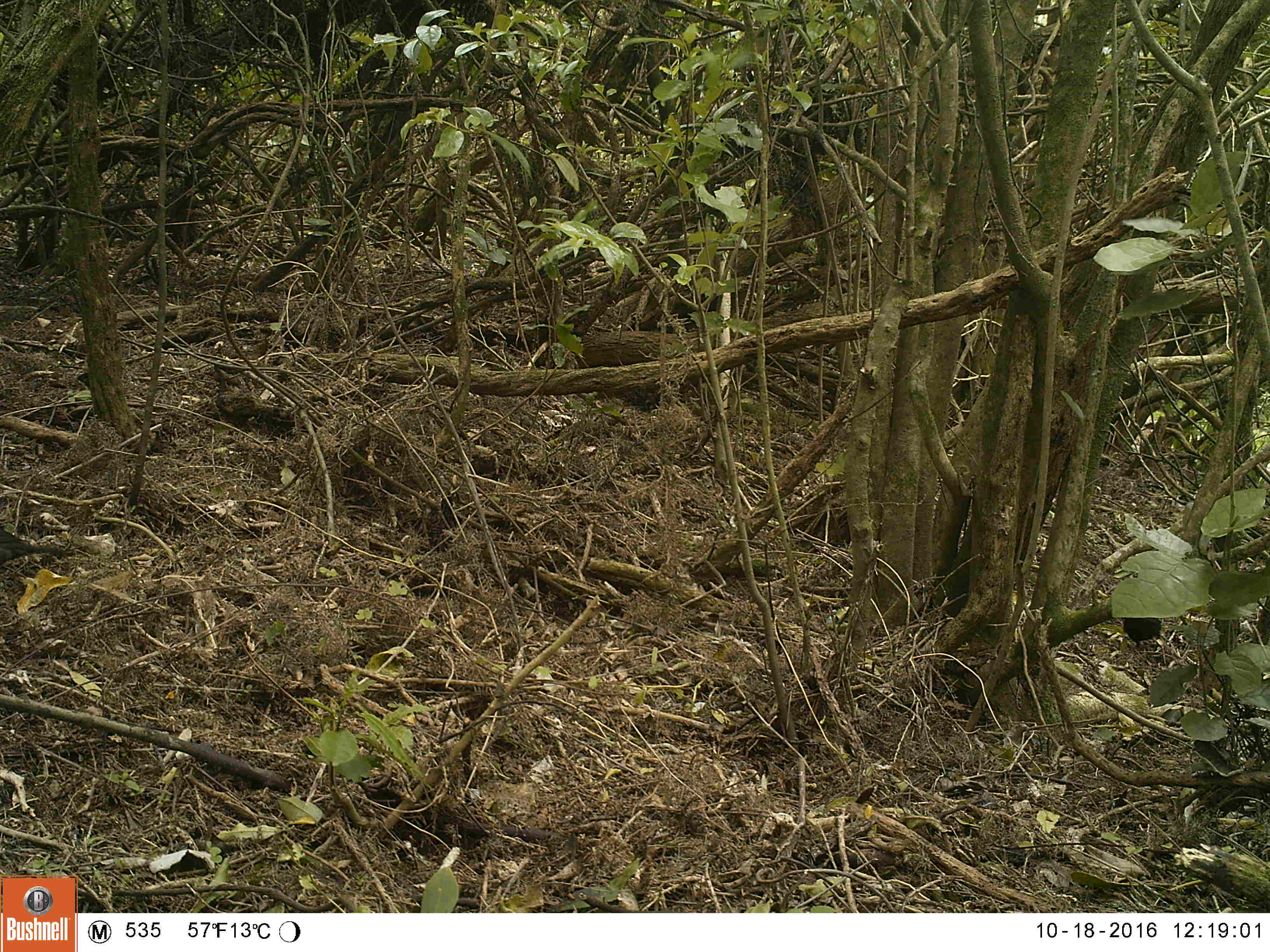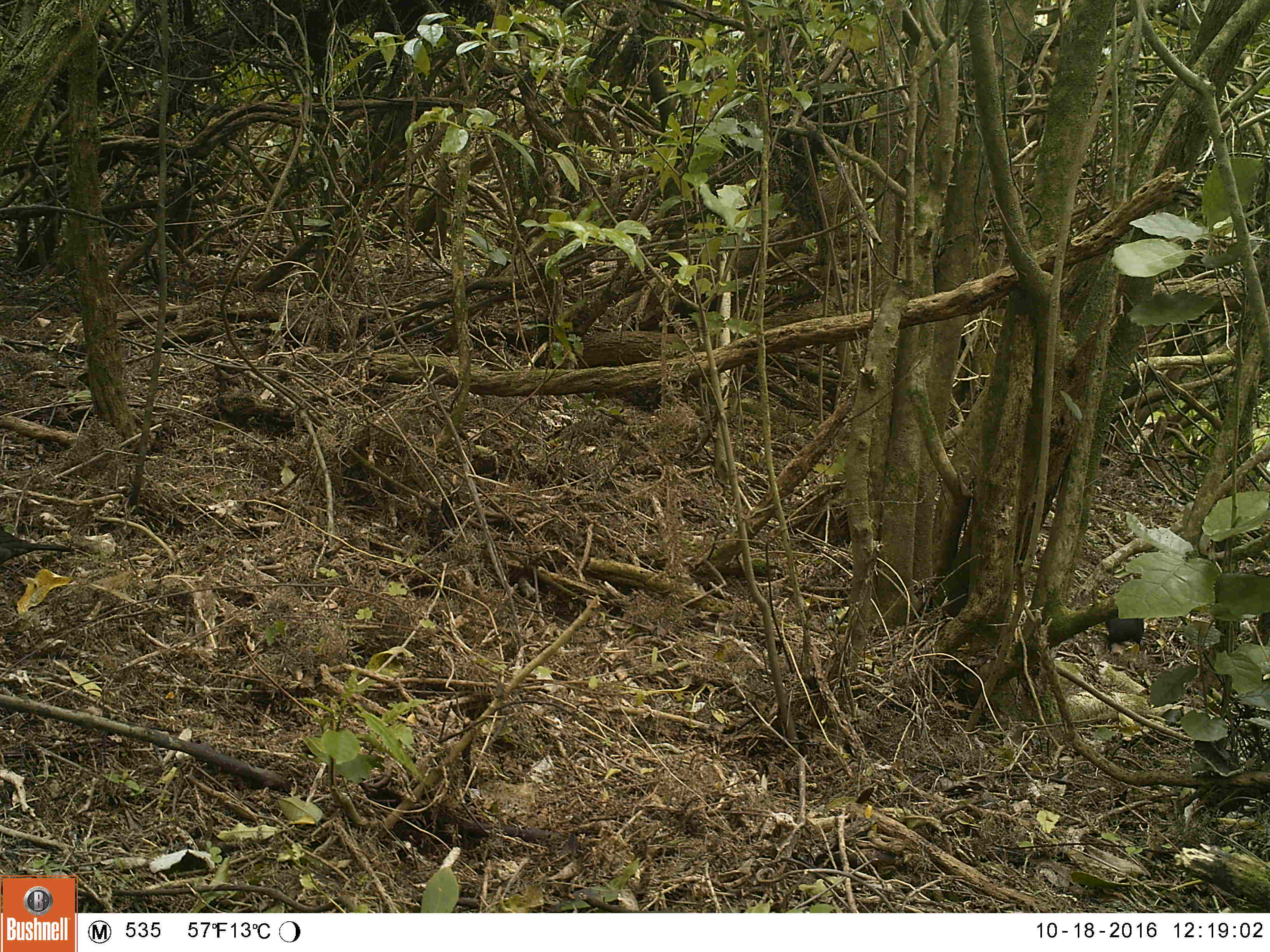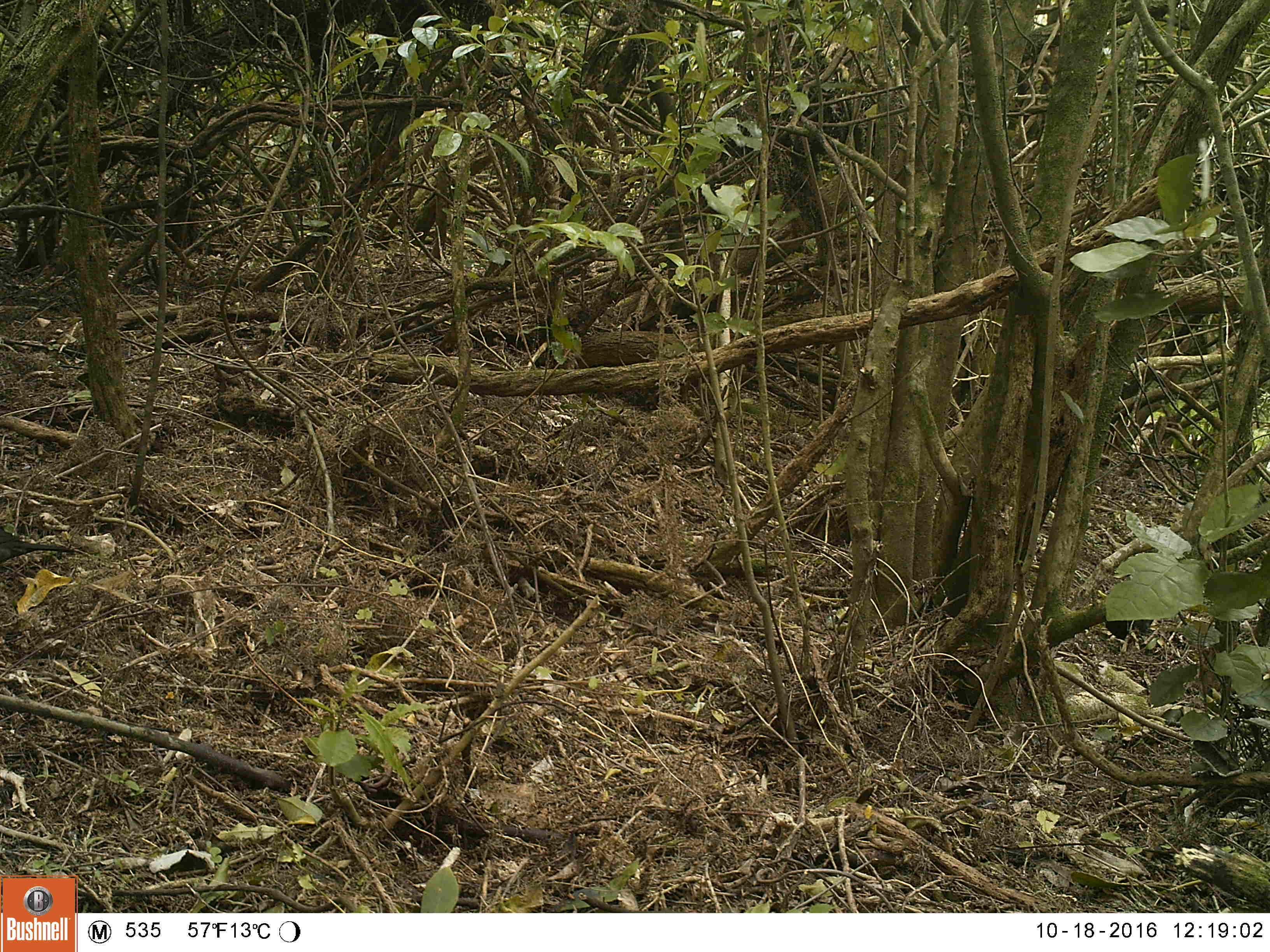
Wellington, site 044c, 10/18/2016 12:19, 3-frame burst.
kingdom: Animalia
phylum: Chordata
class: Aves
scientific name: Aves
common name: bird